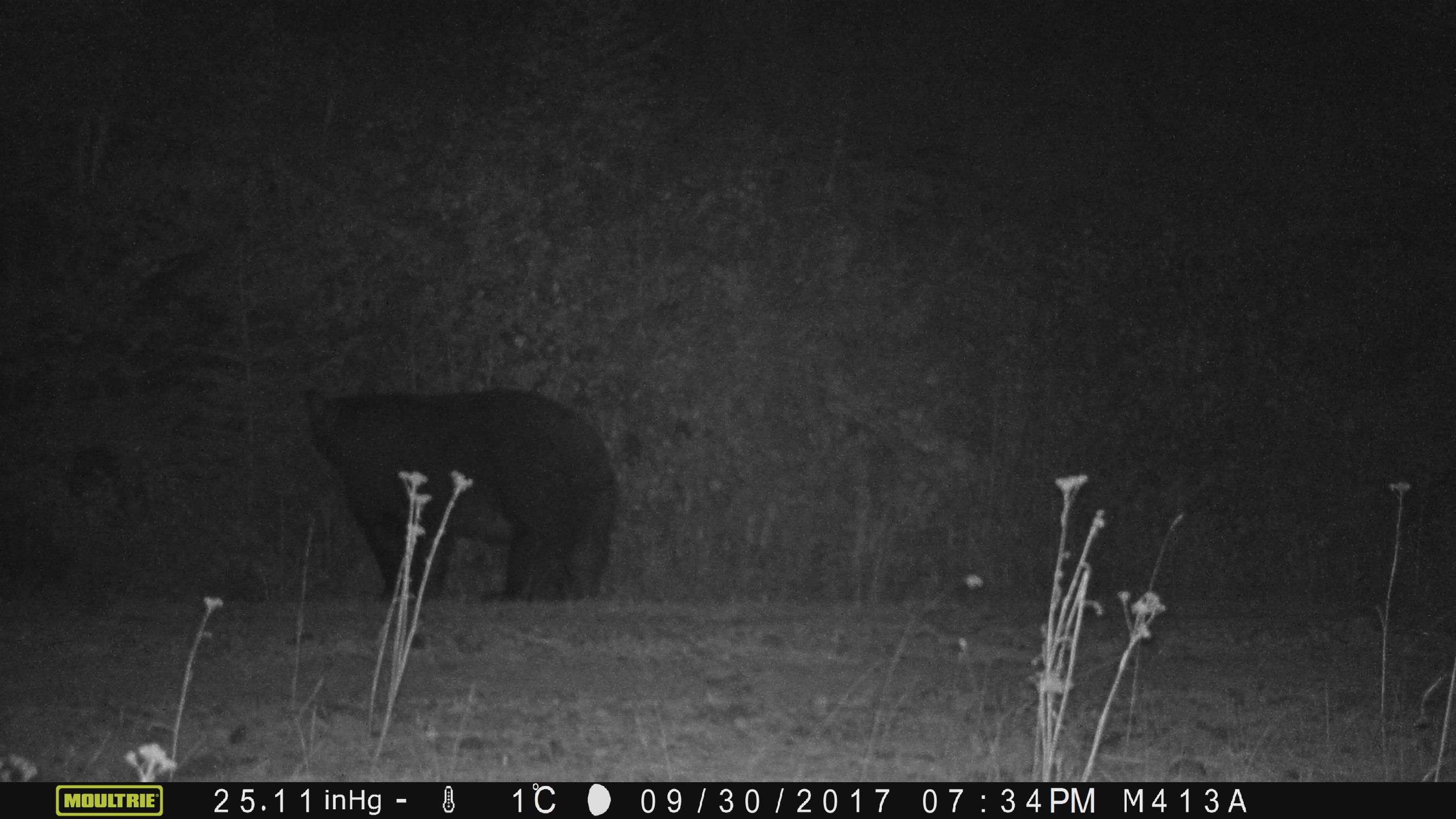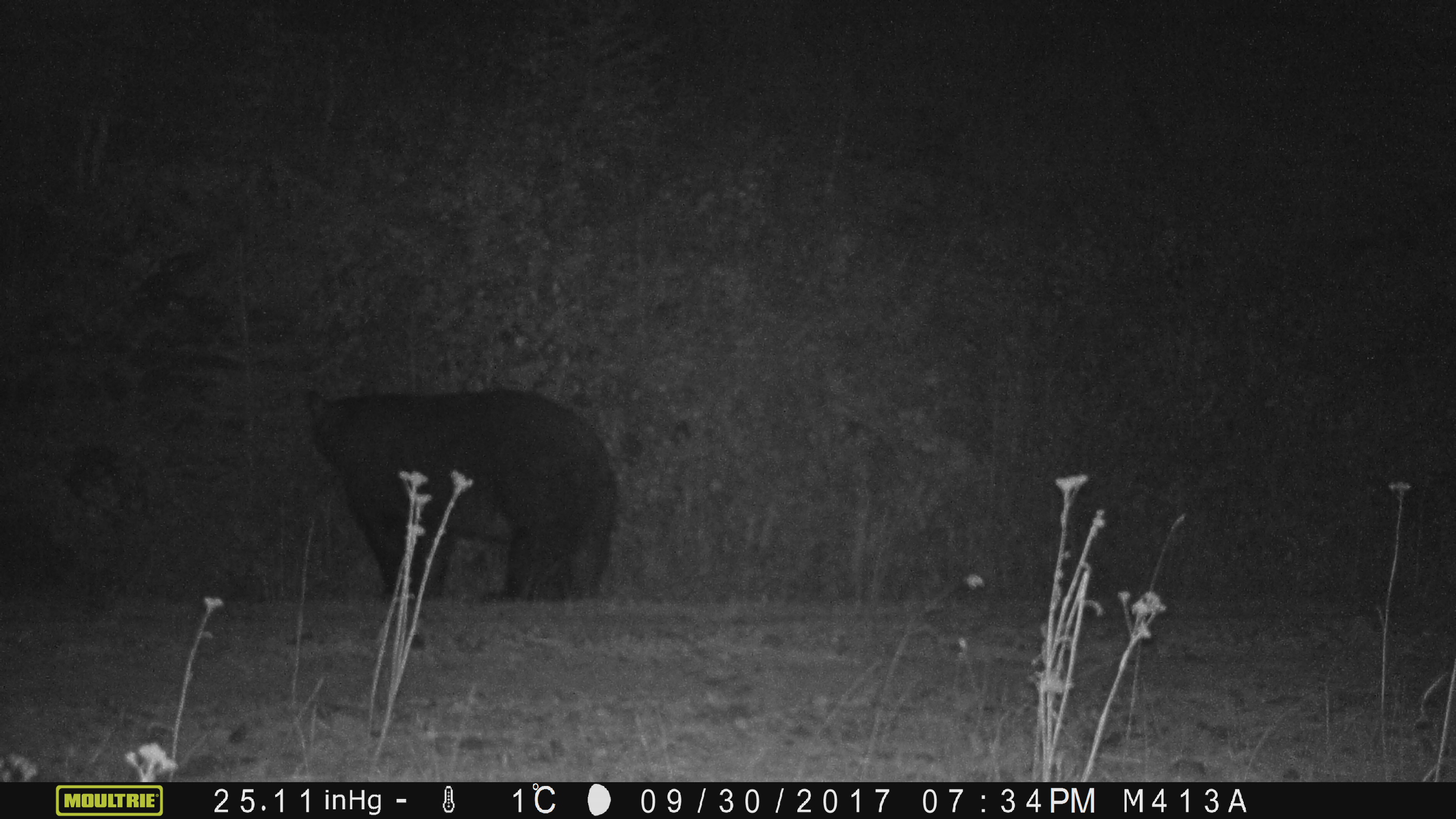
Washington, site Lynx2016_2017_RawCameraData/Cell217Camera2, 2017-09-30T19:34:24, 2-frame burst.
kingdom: Animalia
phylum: Chordata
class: Mammalia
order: Carnivora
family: Ursidae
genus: Ursus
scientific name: Ursus americanus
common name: american black bear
Ursus americanus (american black bear). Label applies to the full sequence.